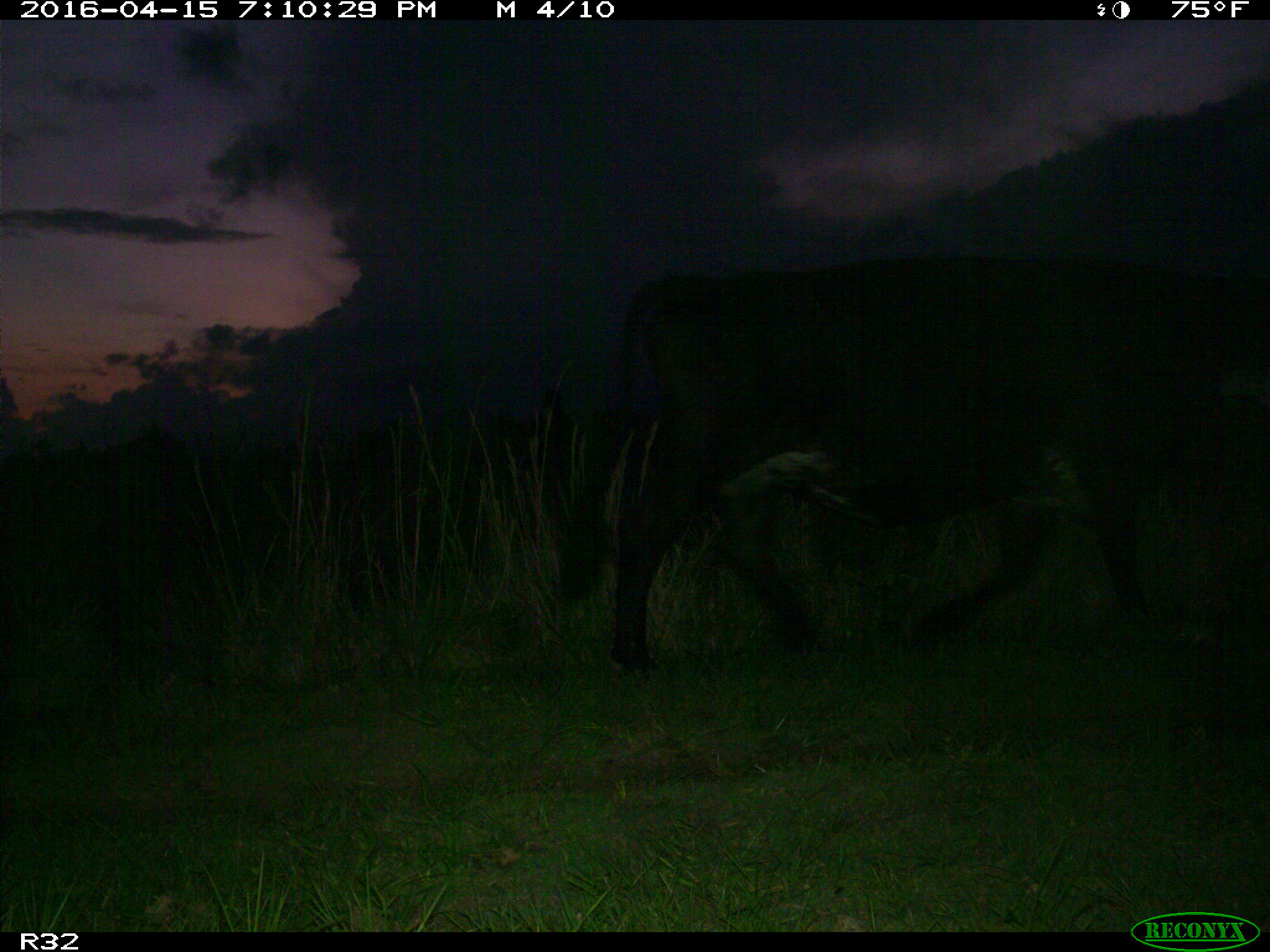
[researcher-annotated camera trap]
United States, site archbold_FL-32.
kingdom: Animalia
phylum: Chordata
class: Mammalia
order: Artiodactyla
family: Bovidae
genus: Bos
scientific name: Bos taurus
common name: domestic cow